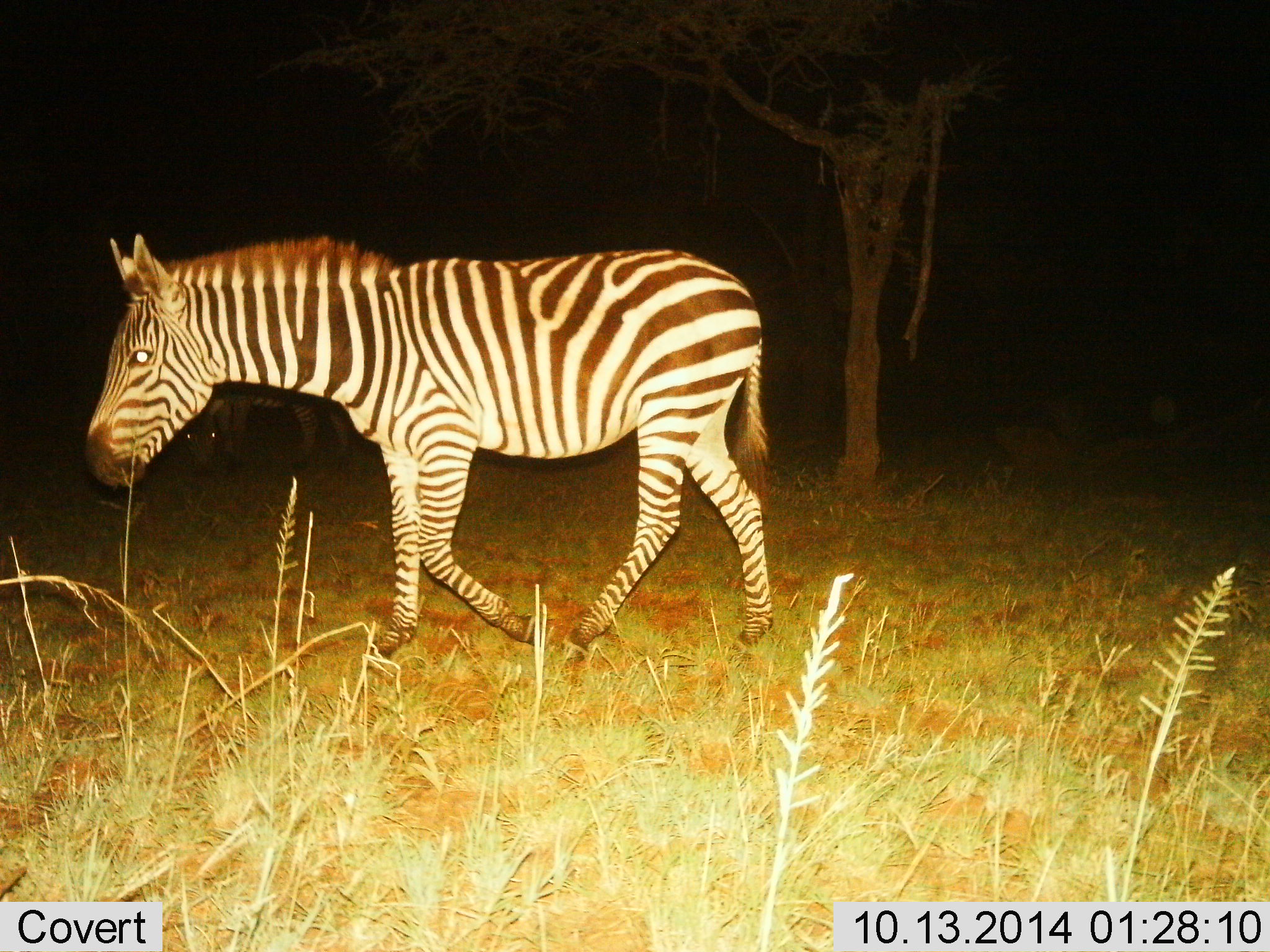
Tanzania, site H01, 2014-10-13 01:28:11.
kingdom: Animalia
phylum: Chordata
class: Mammalia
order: Perissodactyla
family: Equidae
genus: Equus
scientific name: Equus quagga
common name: plains zebra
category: zebra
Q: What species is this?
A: Zebra (plains zebra) (Equus quagga).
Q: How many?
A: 1.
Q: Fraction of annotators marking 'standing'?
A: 10%.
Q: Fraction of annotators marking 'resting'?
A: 0%.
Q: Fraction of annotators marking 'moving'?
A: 90%.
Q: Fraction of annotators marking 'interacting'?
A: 0%.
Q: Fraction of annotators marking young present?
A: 10%.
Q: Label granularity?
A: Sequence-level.